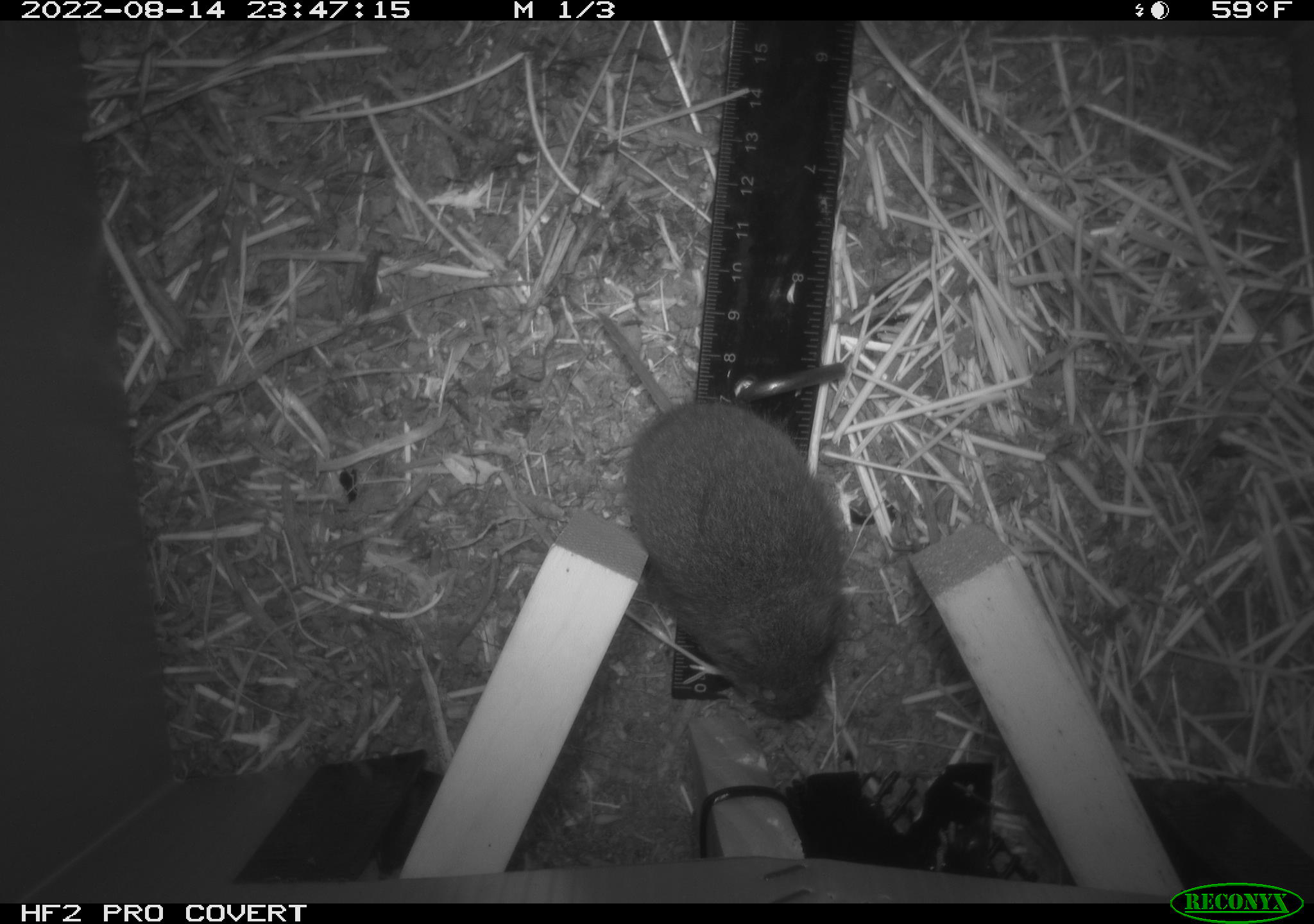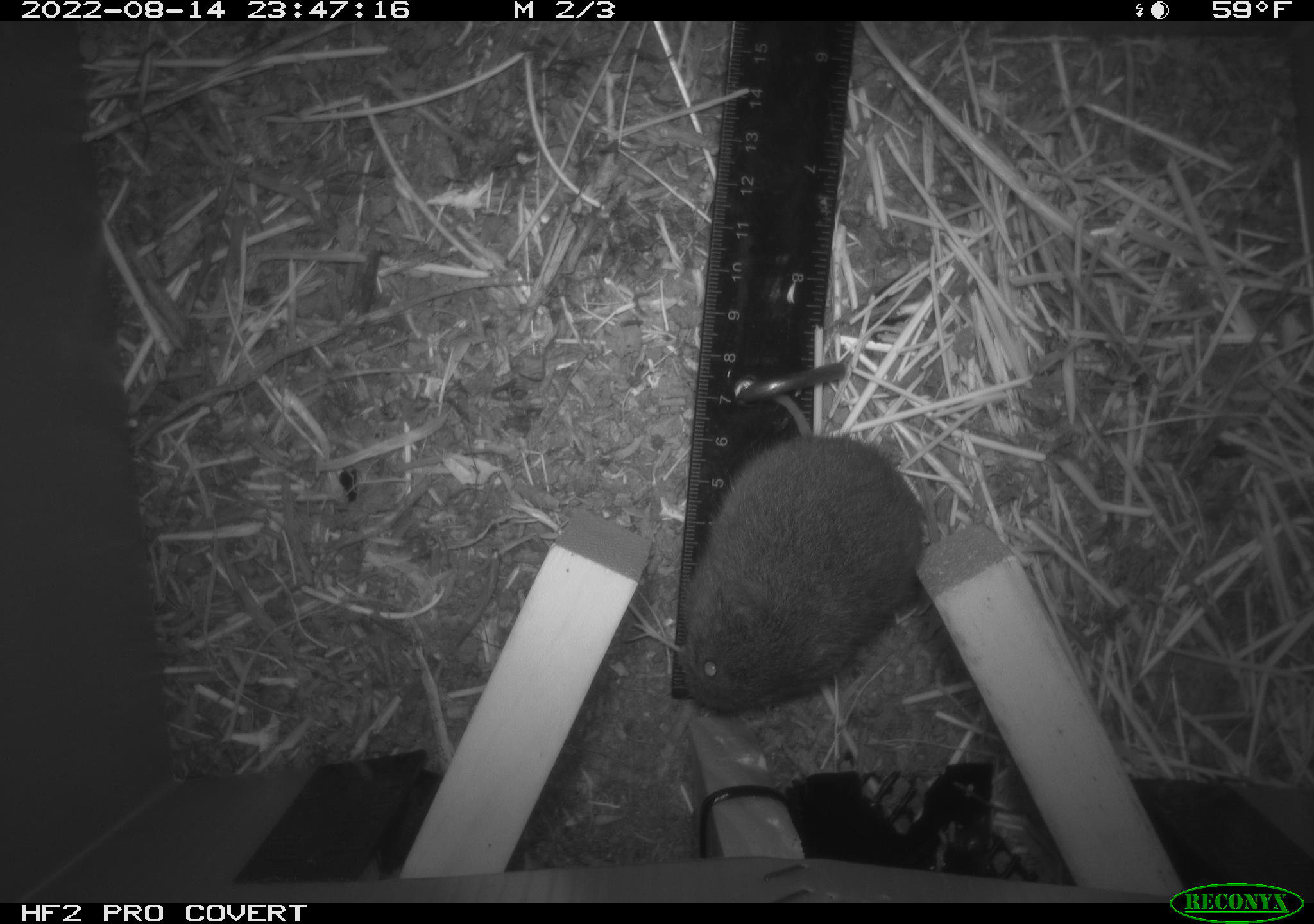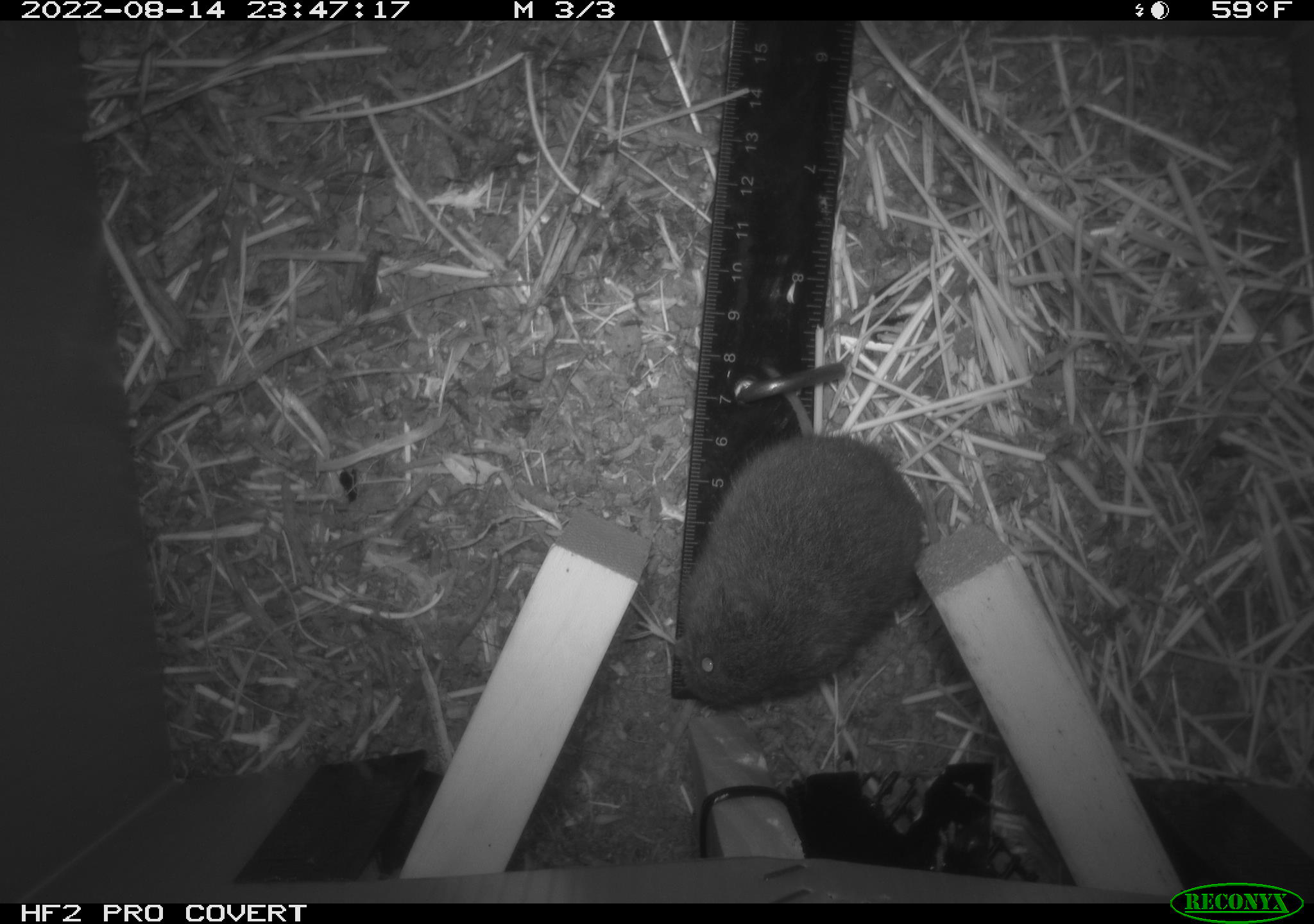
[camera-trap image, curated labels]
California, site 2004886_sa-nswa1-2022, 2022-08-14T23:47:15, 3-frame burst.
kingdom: Animalia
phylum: Chordata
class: Mammalia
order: Rodentia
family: Cricetidae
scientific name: Cricetidae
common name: hamsters, voles, lemmings, and allies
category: cricetidae family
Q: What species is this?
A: Cricetidae family (hamsters, voles, lemmings, and allies) (Cricetidae).